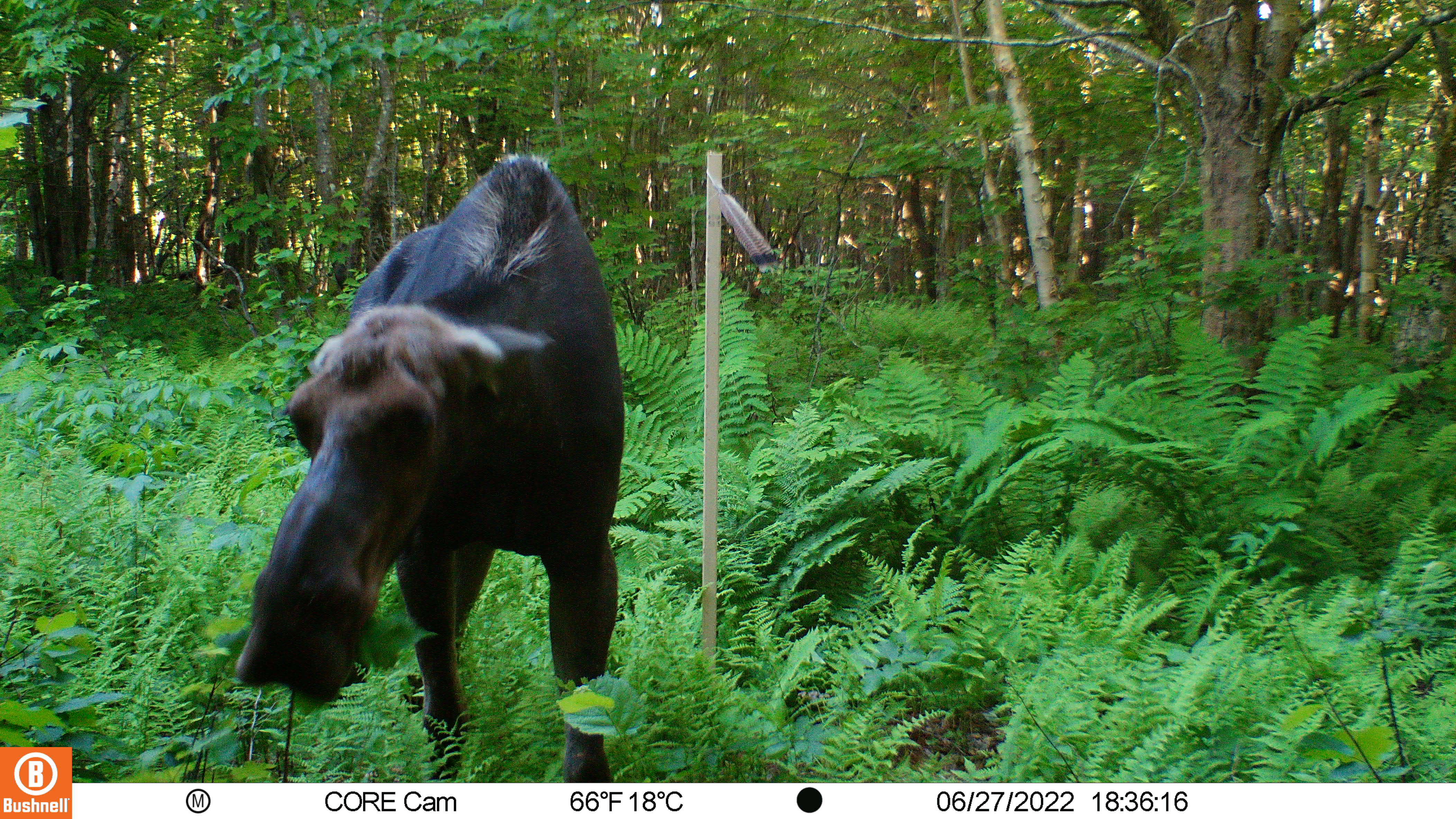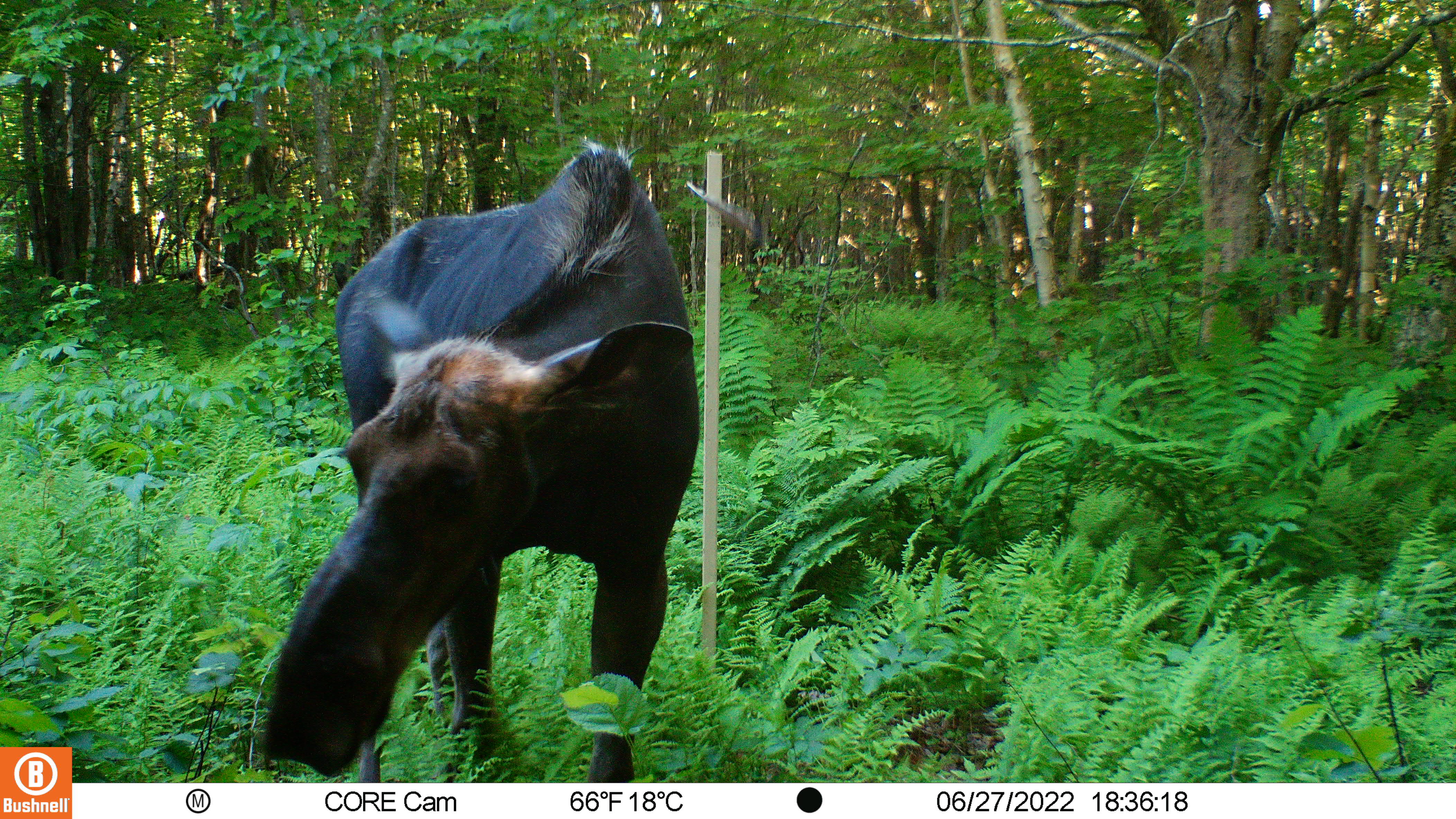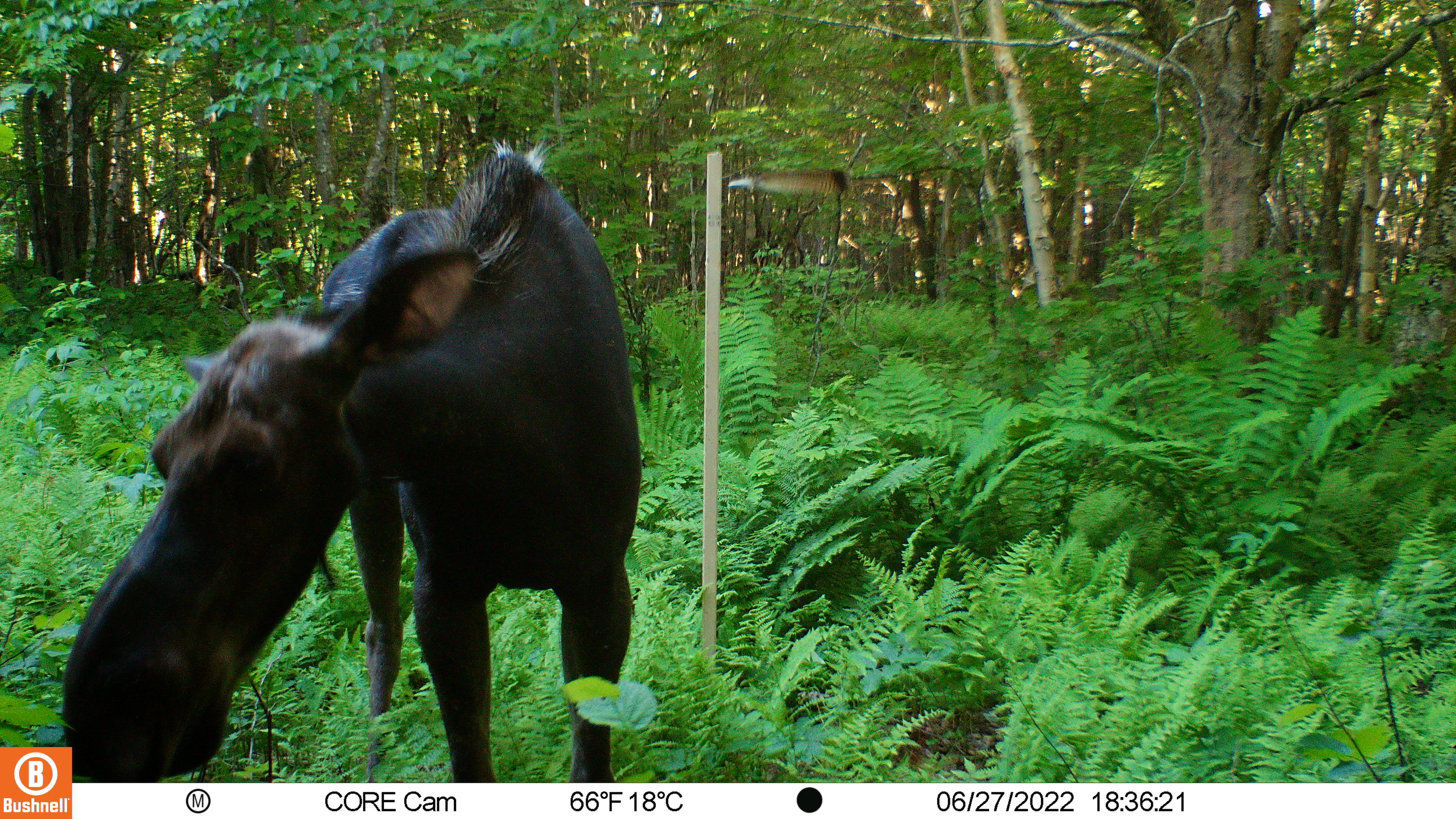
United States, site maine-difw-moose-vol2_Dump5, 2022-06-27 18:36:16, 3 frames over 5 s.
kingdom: Animalia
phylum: Chordata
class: Mammalia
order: Artiodactyla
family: Cervidae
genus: Alces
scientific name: Alces alces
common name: moose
Moose (Alces alces).